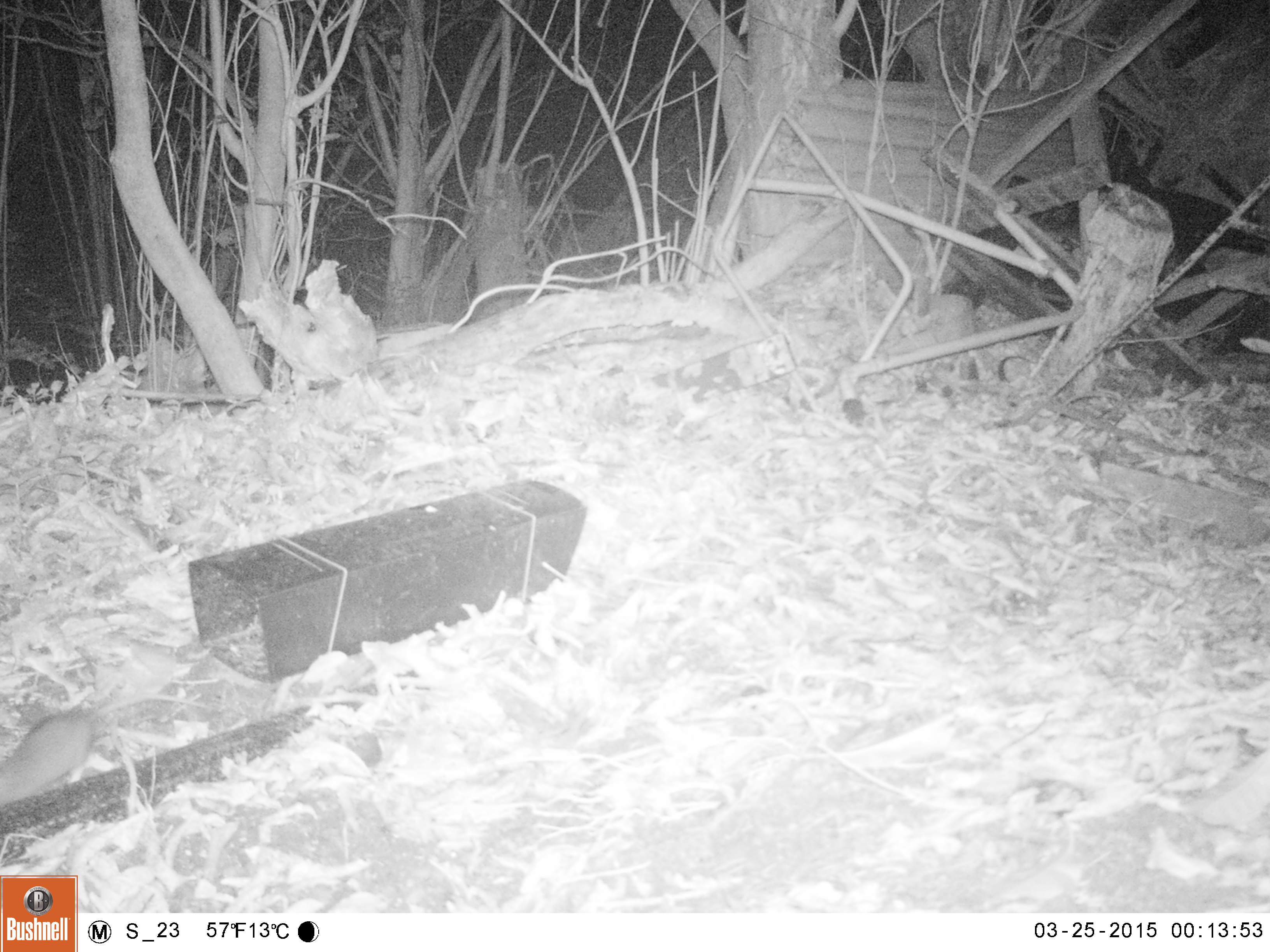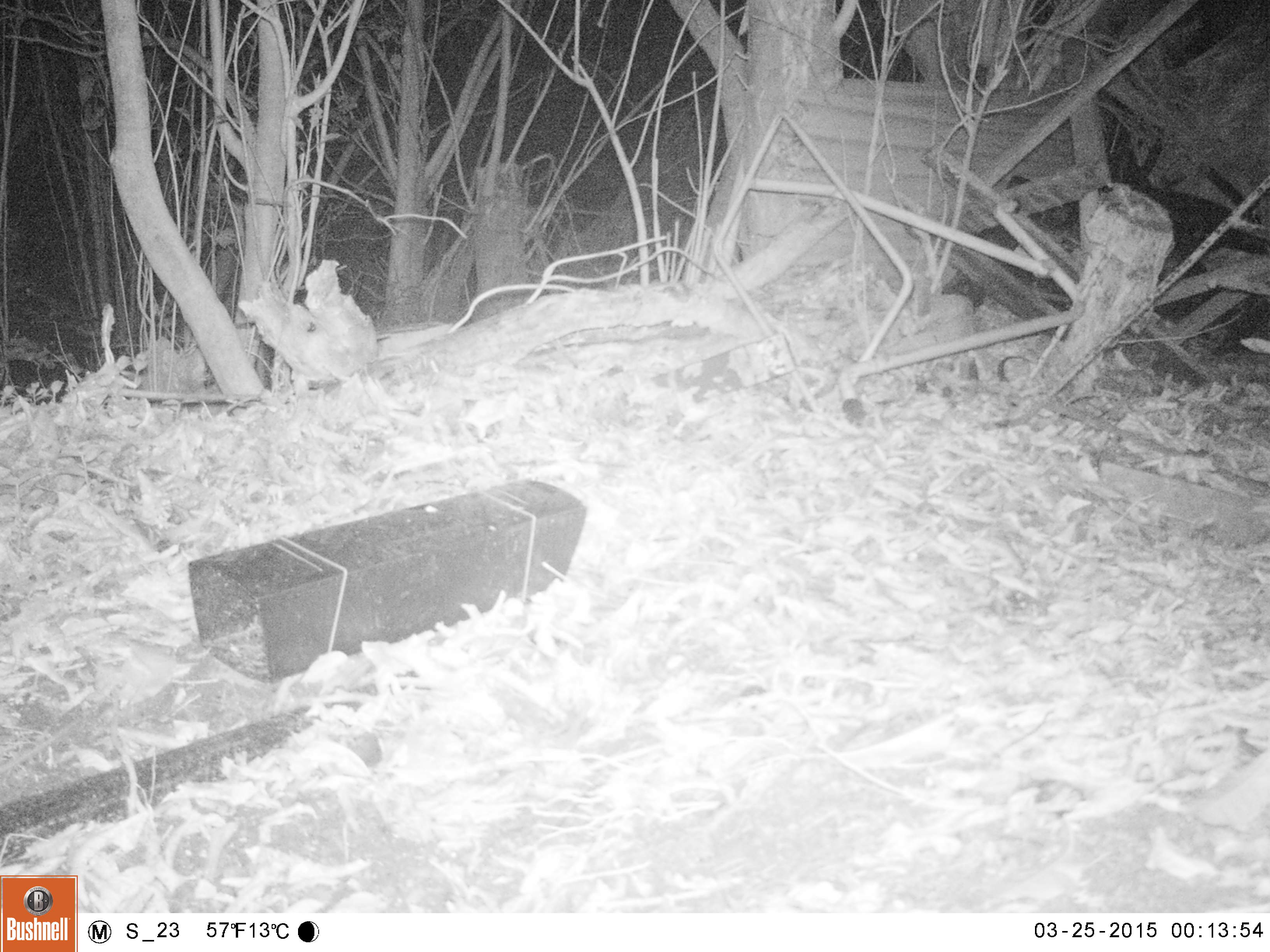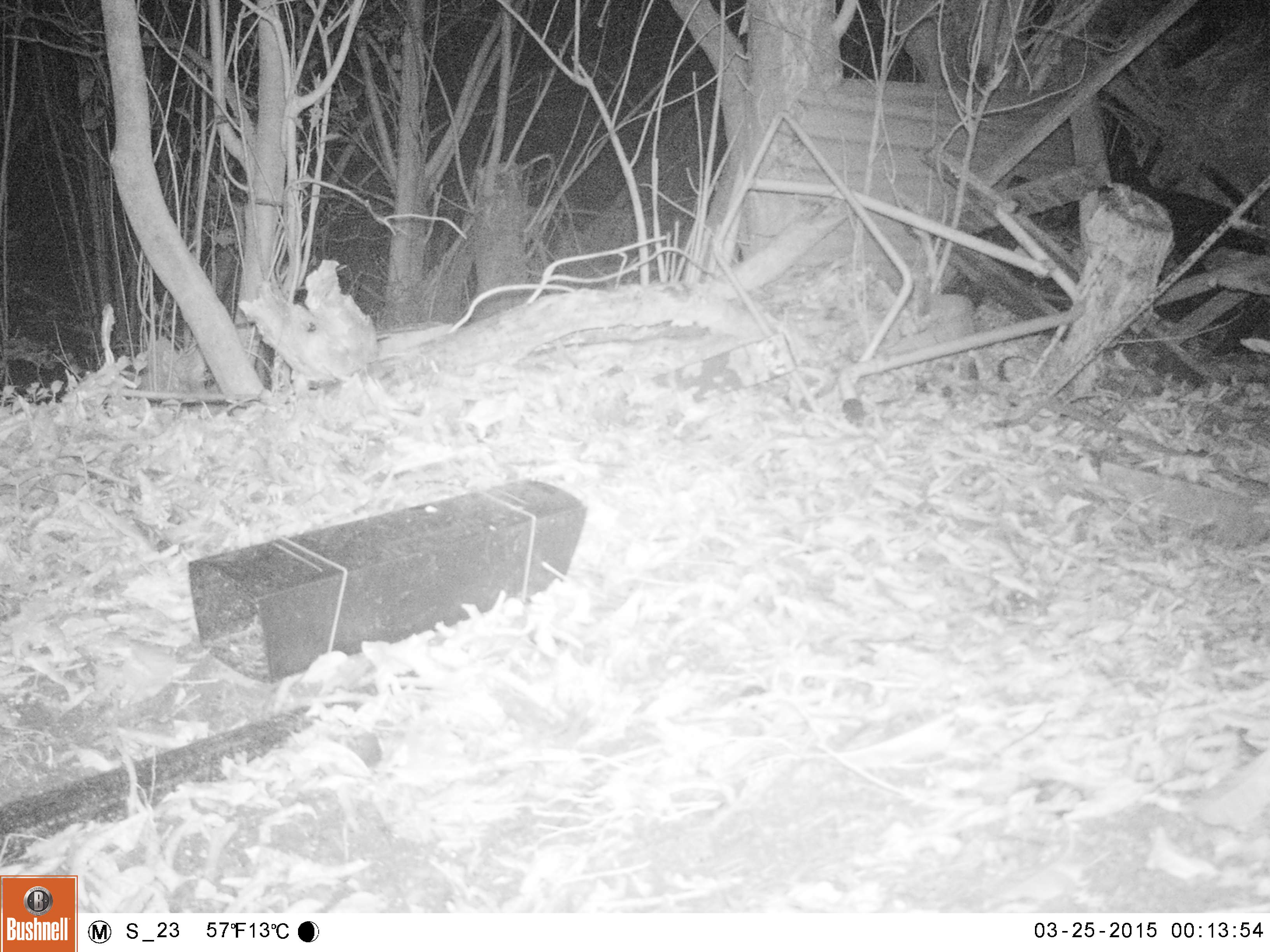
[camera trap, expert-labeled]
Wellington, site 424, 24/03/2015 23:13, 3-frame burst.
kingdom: Animalia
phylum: Chordata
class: Mammalia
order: Rodentia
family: Muridae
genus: Rattus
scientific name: Rattus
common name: rat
Rat (Rattus).